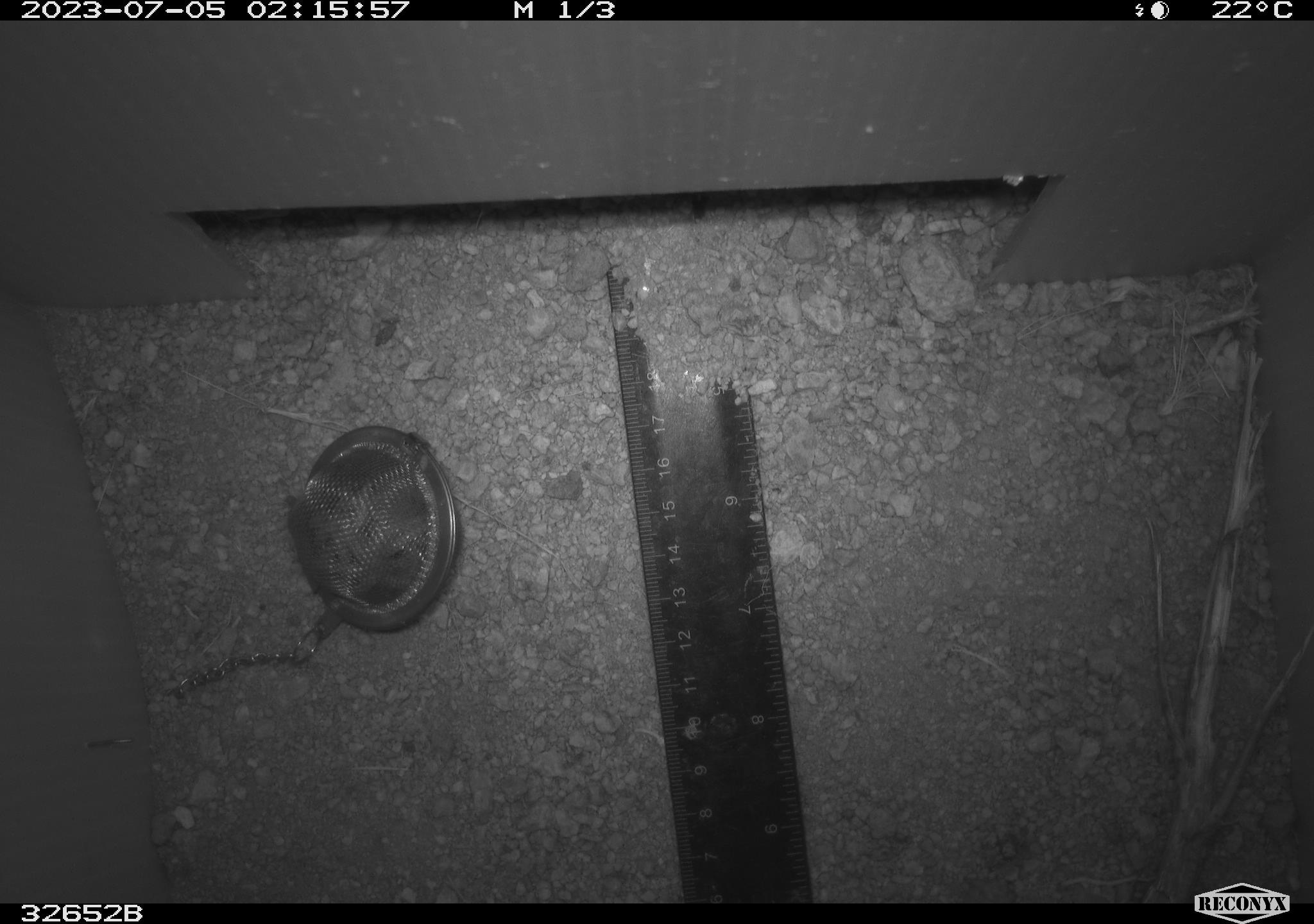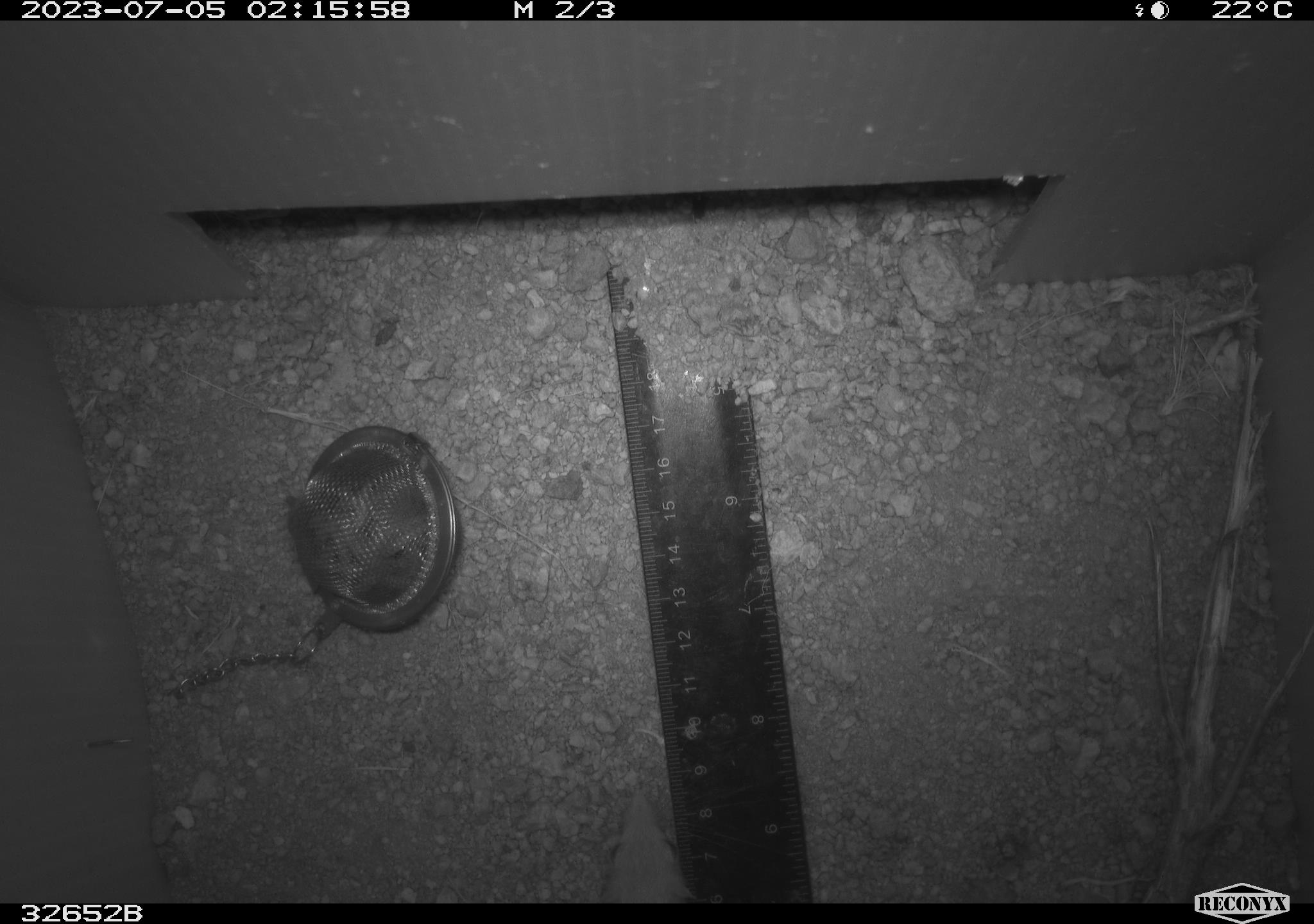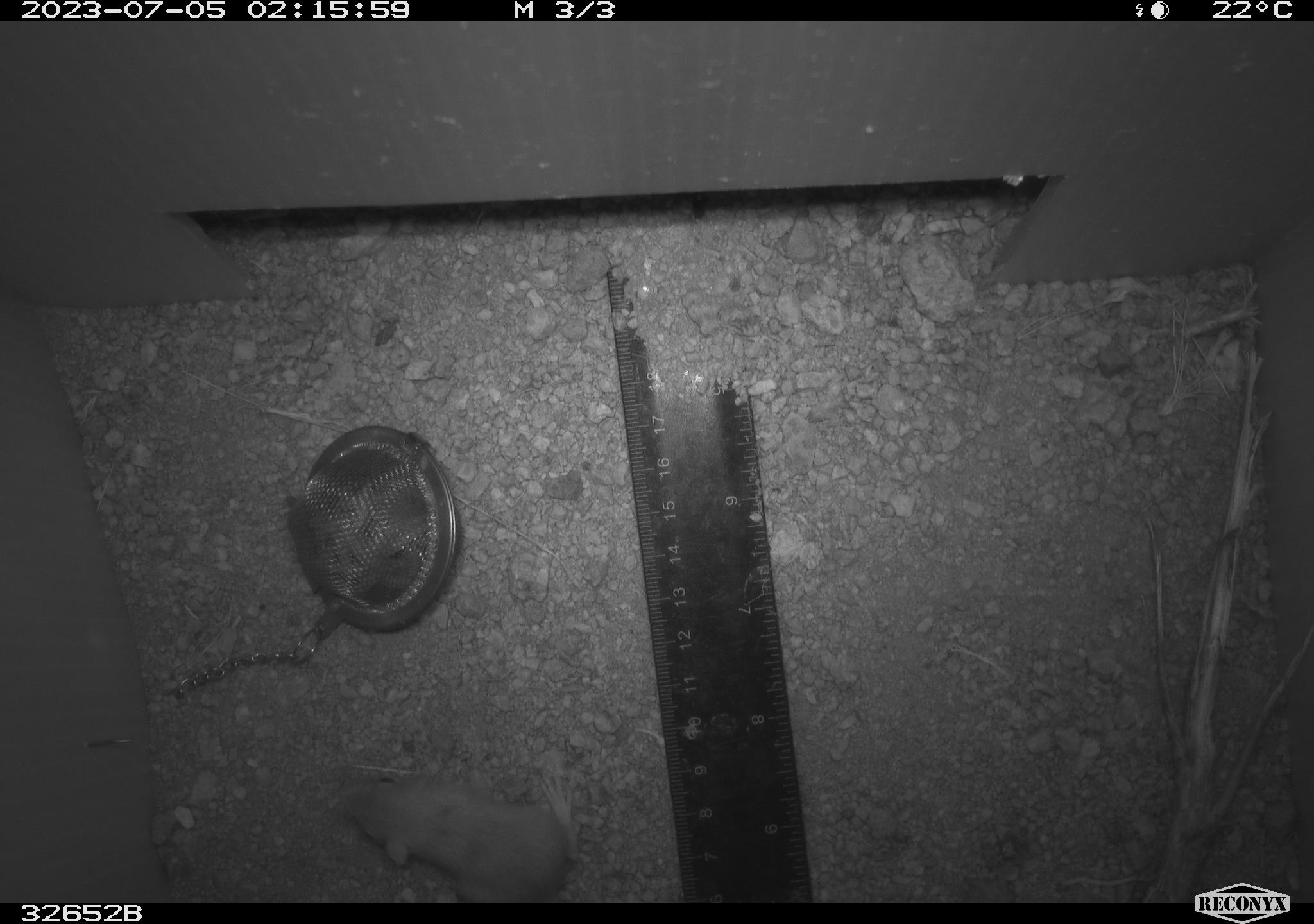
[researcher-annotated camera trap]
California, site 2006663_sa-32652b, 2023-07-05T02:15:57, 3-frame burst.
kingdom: Animalia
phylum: Chordata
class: Mammalia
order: Rodentia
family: Heteromyidae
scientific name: Heteromyidae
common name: kangaroo rats and pocket mice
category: heteromyidae family